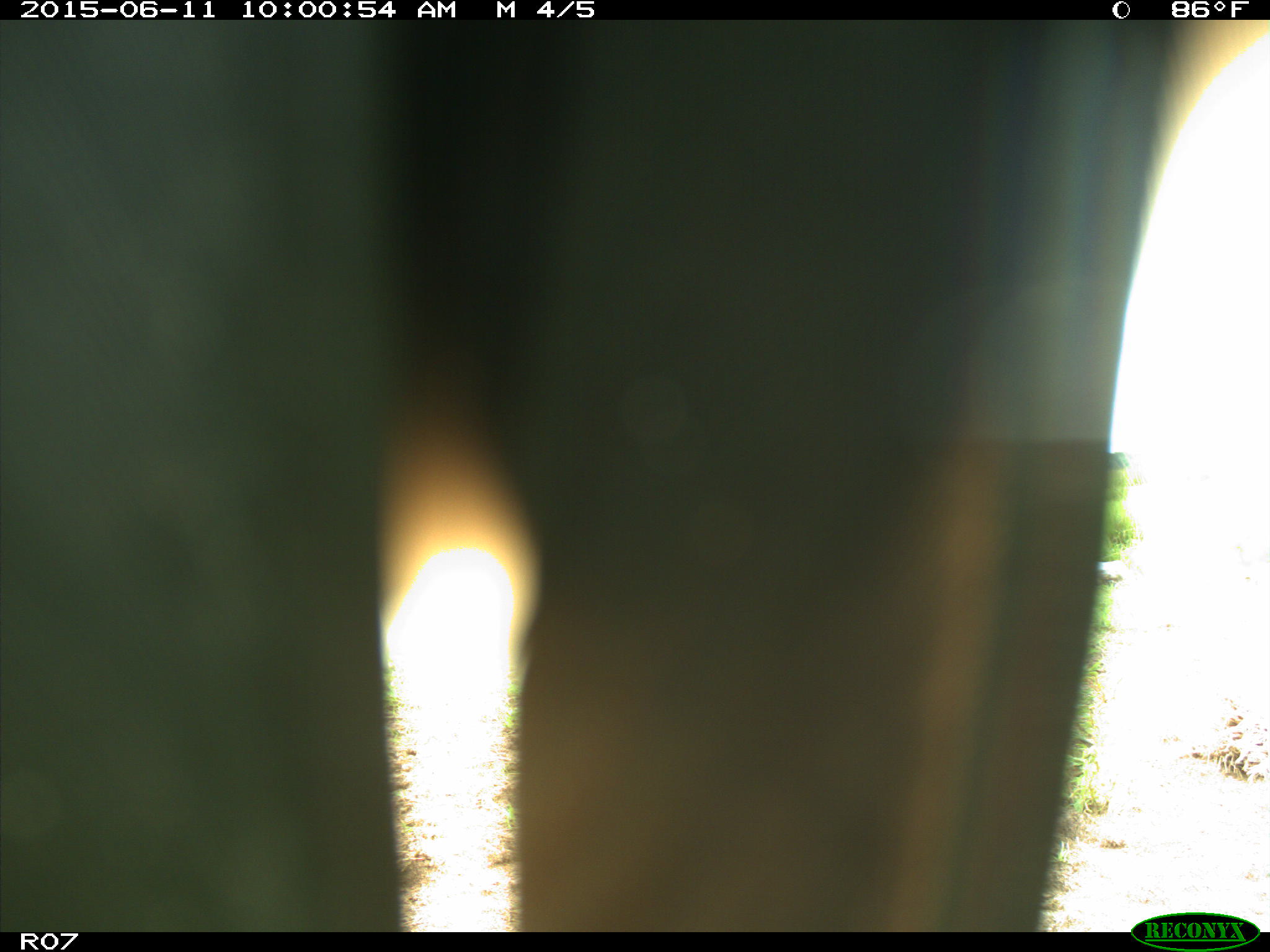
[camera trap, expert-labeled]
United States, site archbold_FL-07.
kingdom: Animalia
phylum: Chordata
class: Mammalia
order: Artiodactyla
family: Bovidae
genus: Bos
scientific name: Bos taurus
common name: domestic cow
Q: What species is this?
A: Bos taurus (domestic cow).